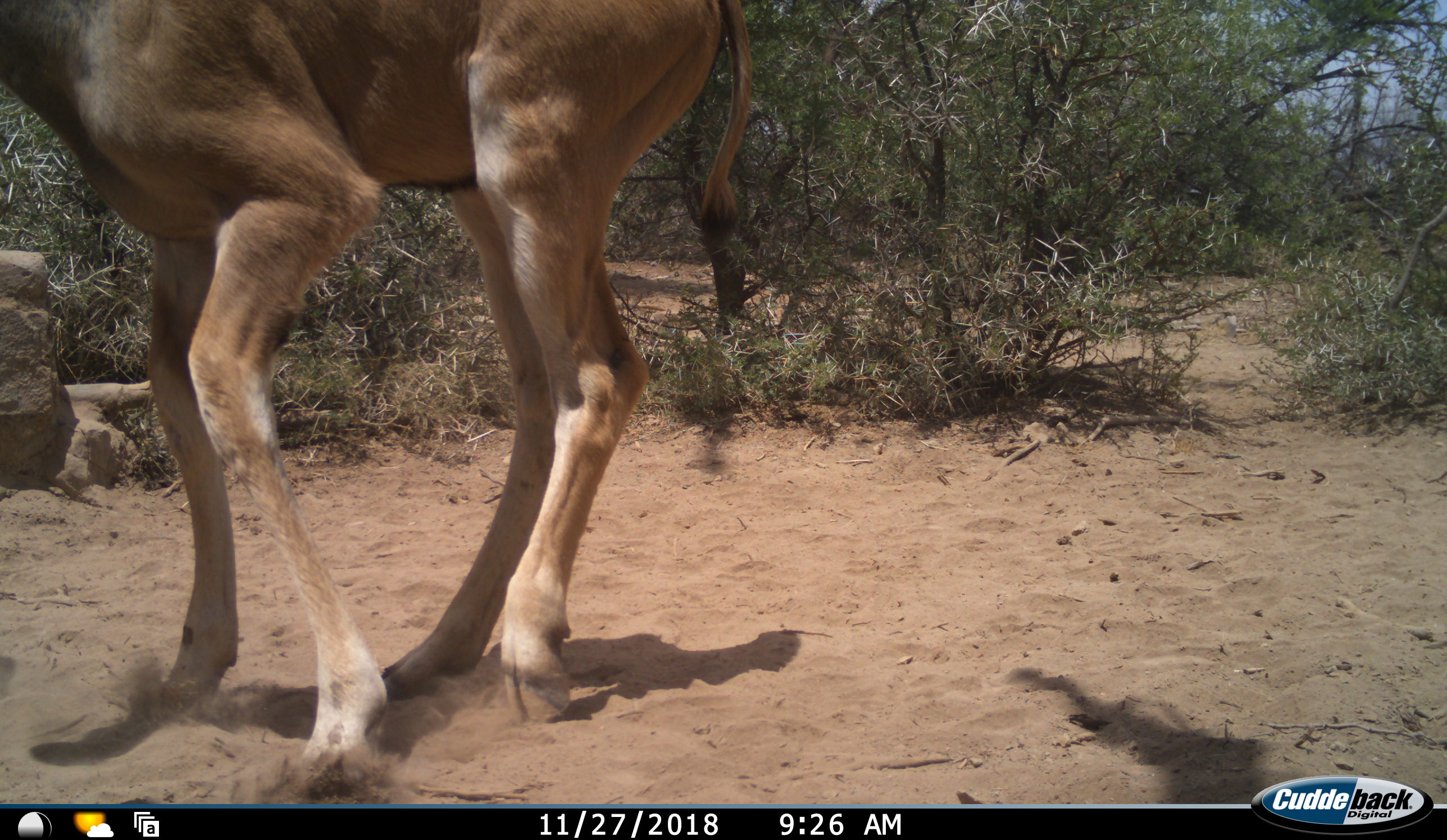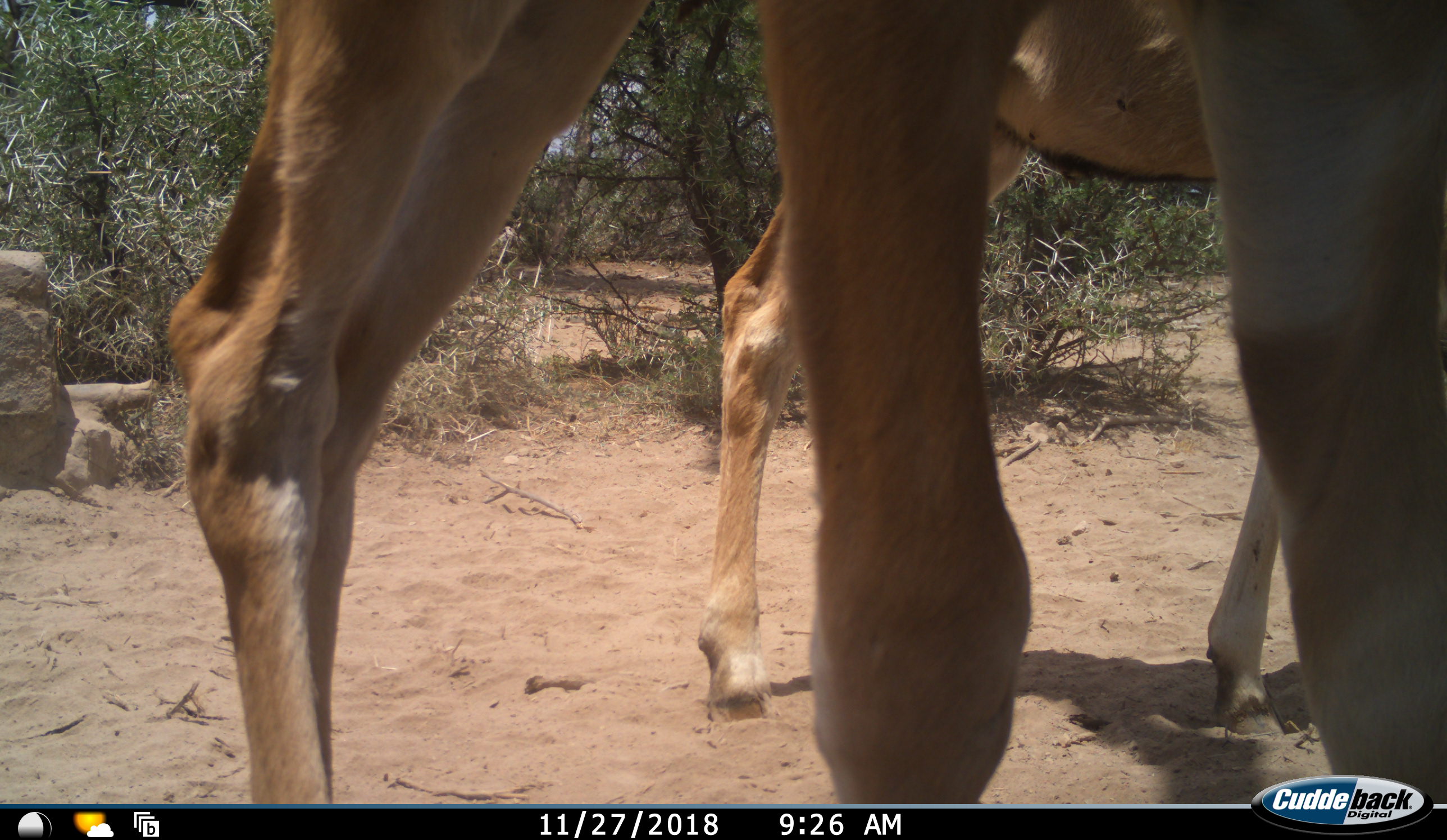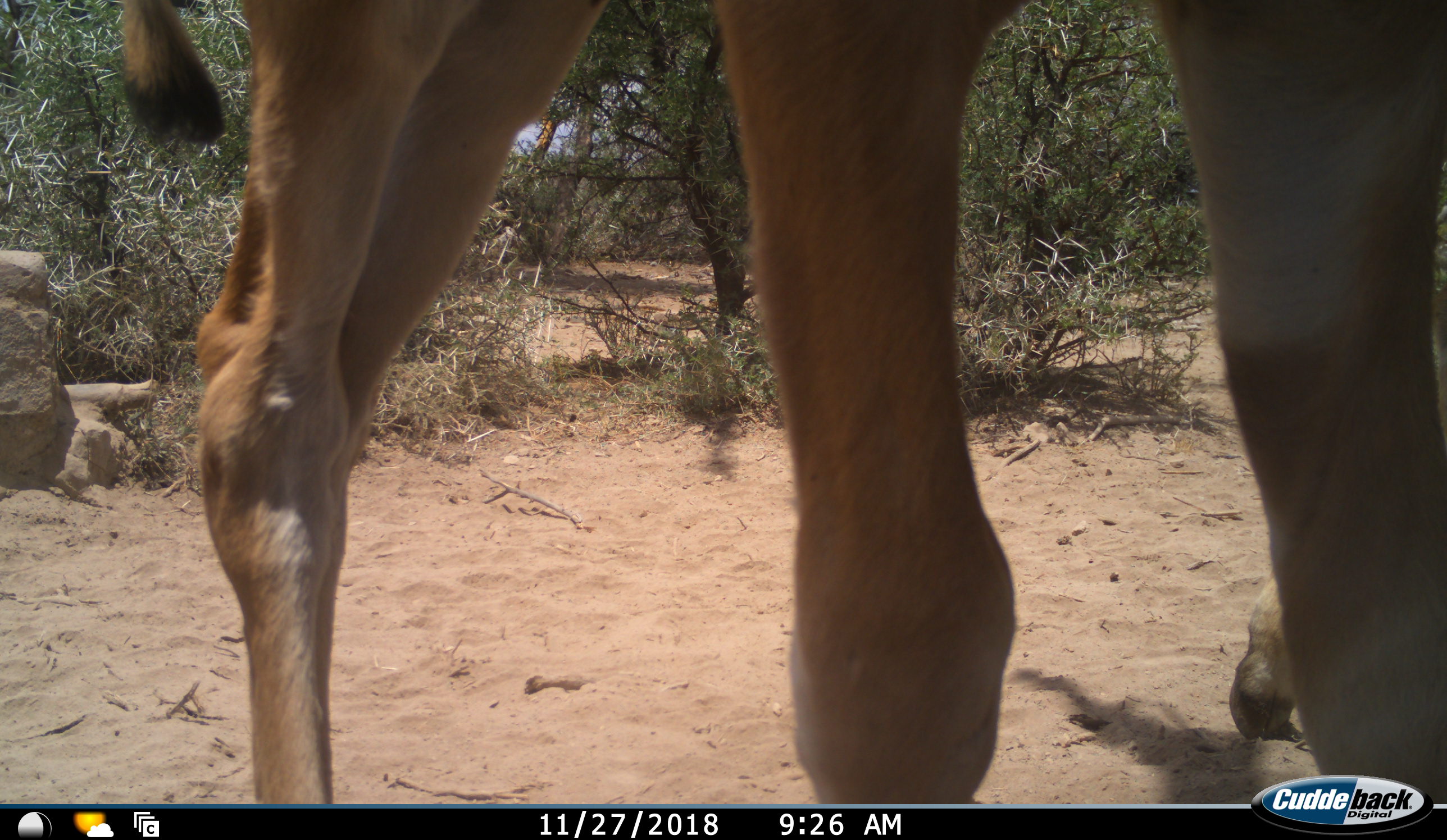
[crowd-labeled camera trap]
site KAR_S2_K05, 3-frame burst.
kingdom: Animalia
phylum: Chordata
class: Mammalia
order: Artiodactyla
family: Bovidae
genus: Tragelaphus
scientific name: Tragelaphus oryx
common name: eland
Eland (Tragelaphus oryx), count 2. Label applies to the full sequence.